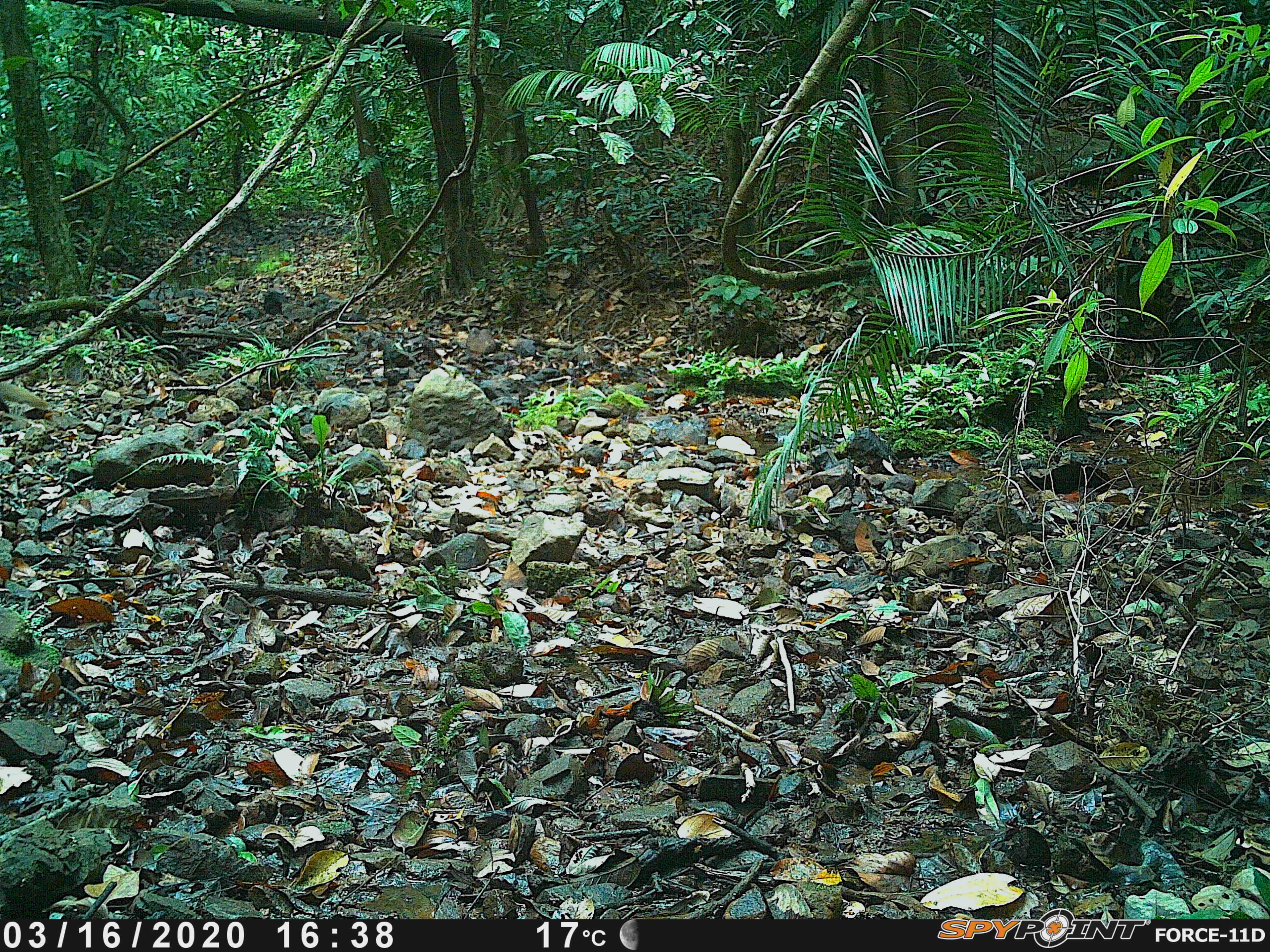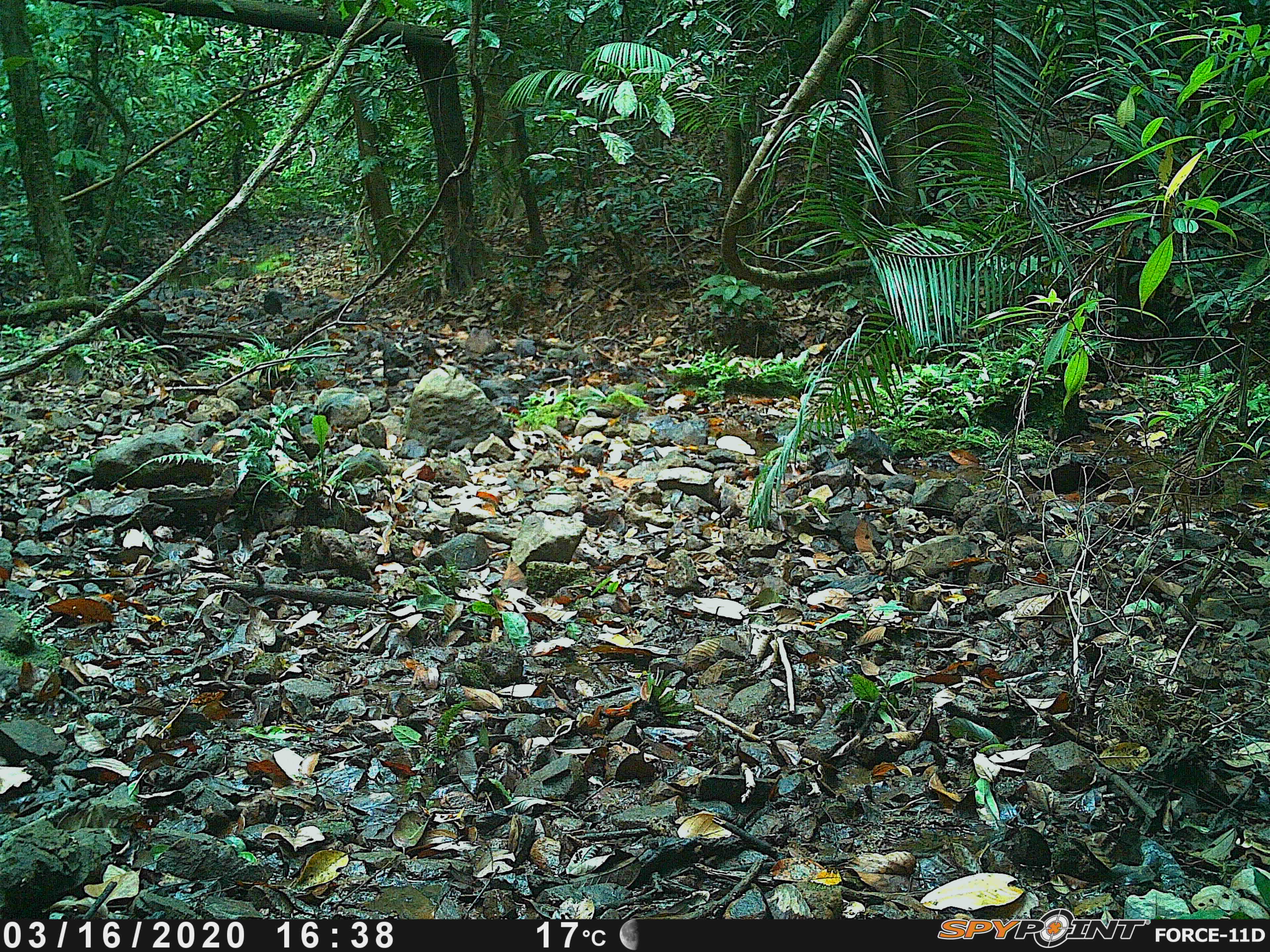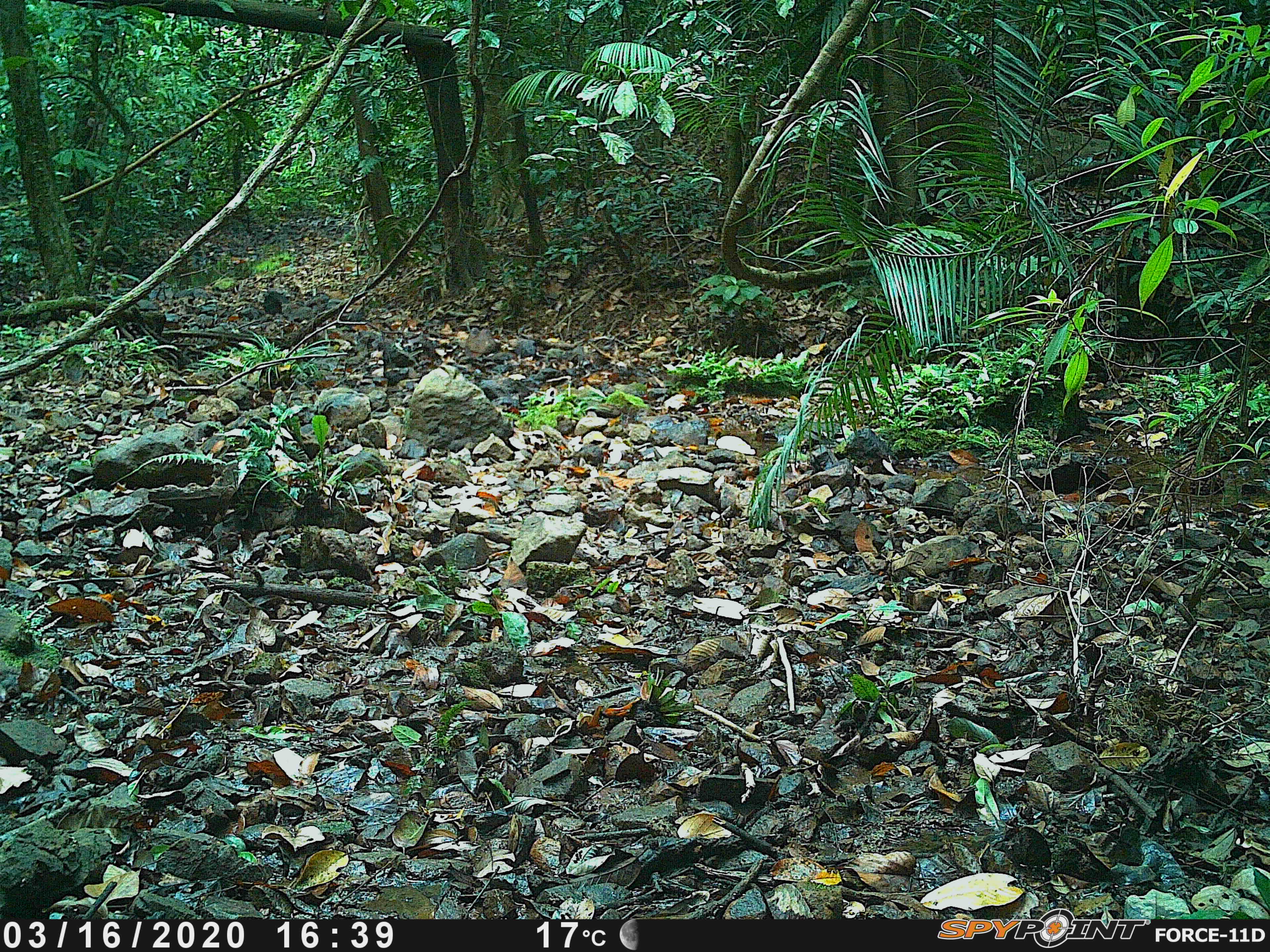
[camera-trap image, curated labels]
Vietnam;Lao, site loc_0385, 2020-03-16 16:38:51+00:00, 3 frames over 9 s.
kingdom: Animalia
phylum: Chordata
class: Mammalia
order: Carnivora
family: Herpestidae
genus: Urva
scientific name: Urva urva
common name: crab-eating mongoose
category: crab eating mongoose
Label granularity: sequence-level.